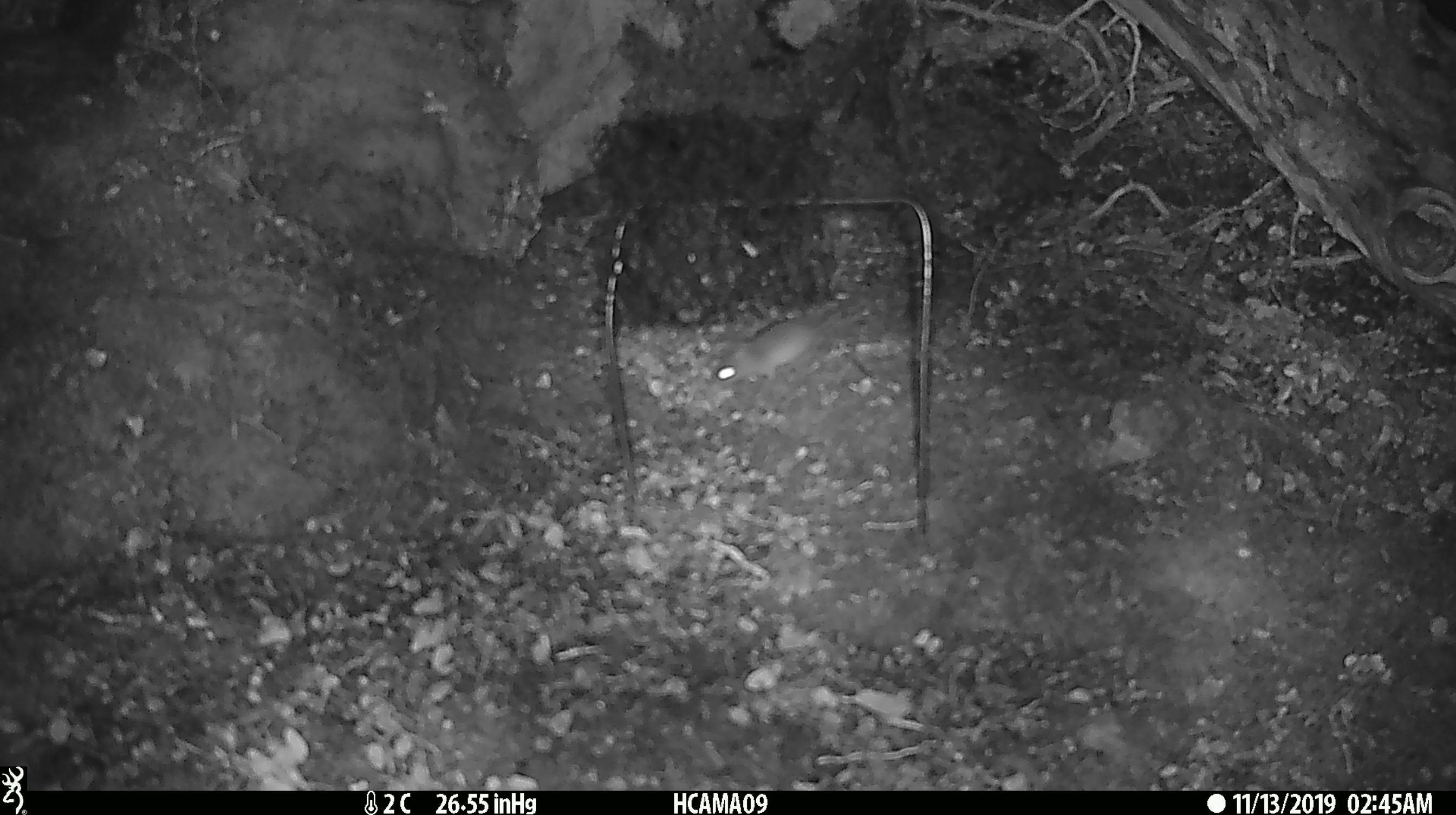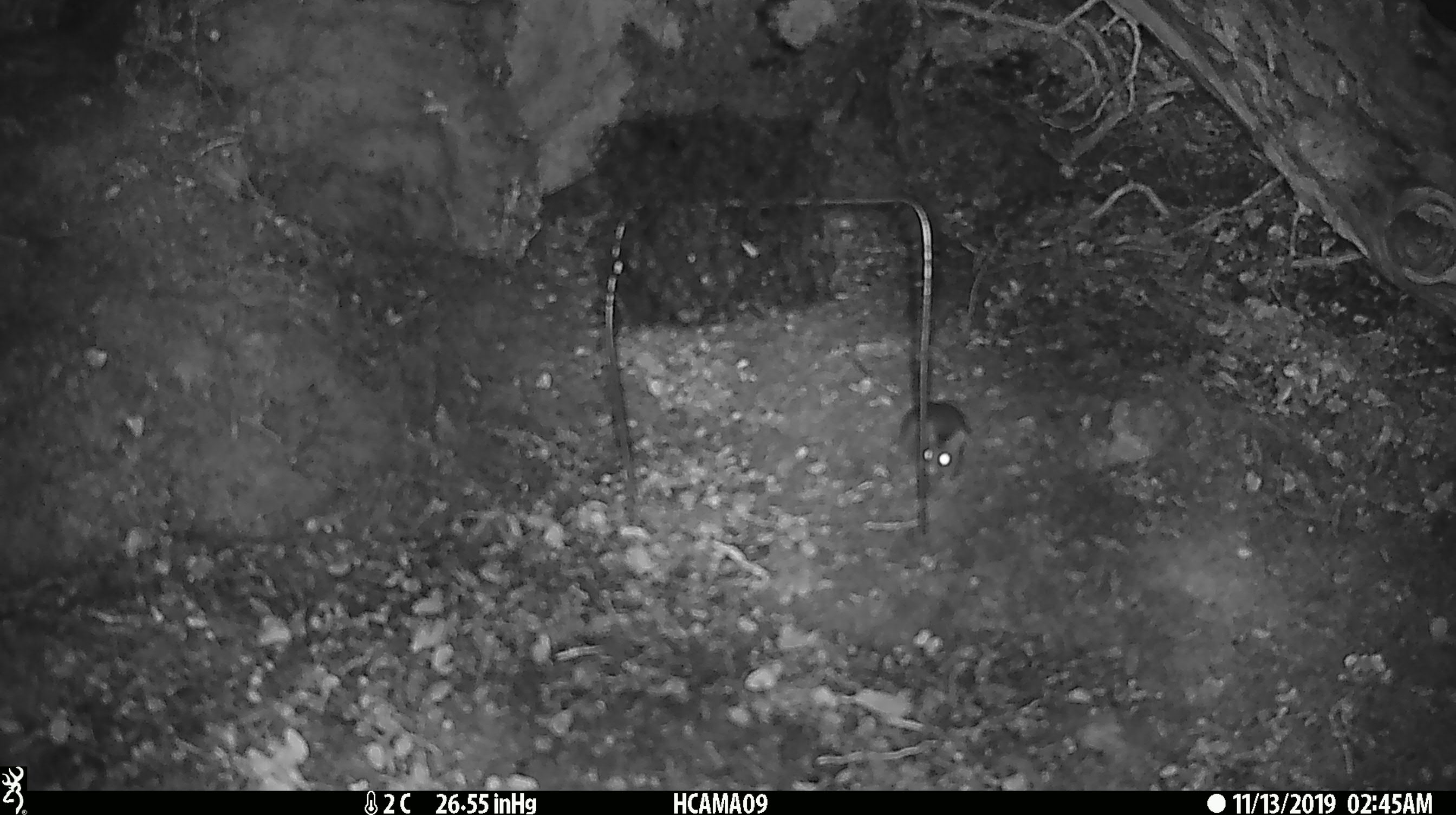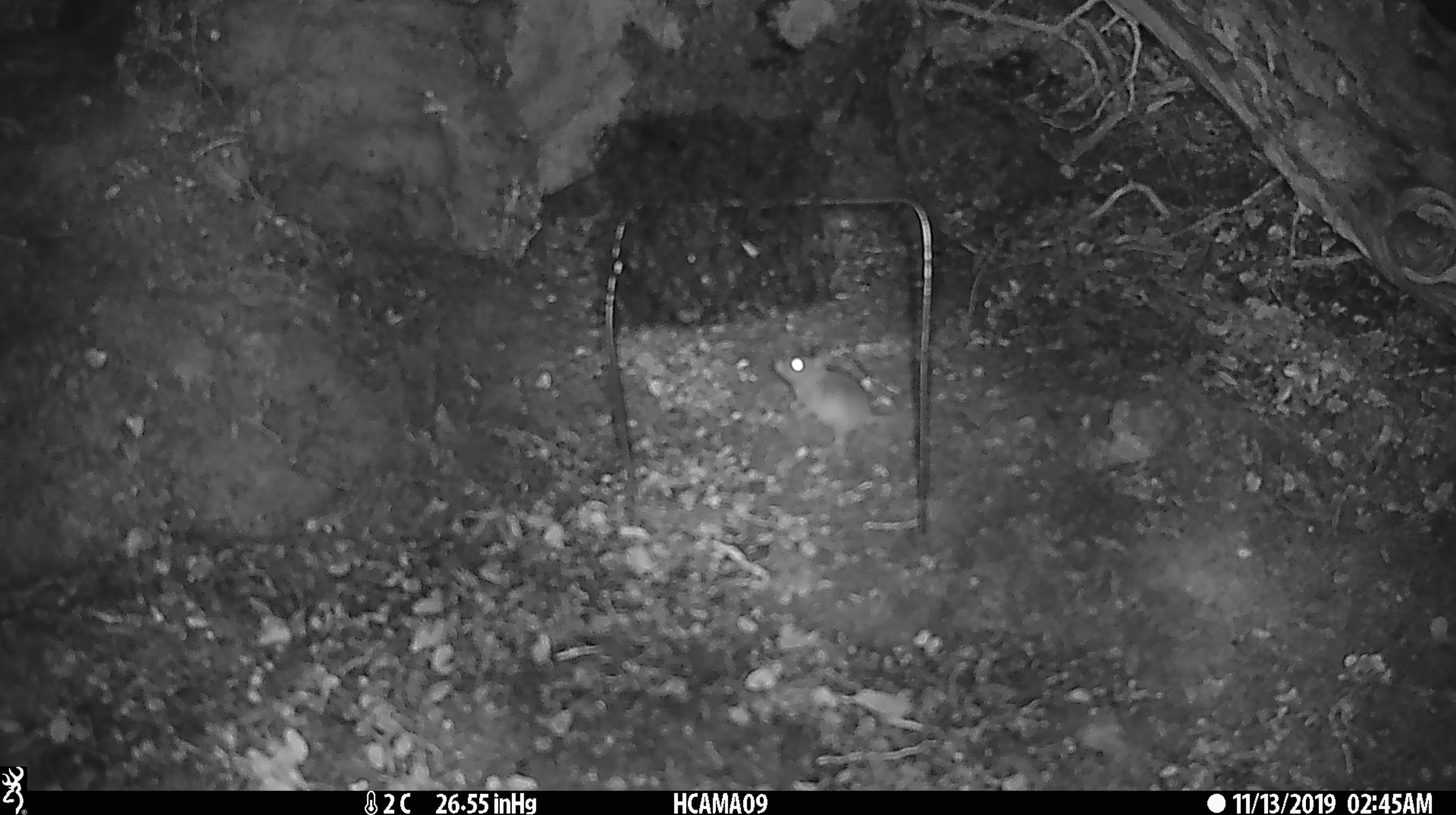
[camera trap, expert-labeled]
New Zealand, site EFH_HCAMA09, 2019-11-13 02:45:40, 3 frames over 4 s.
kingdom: Animalia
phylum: Chordata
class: Mammalia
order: Rodentia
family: Muridae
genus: Mus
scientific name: Mus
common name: mouse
Mouse (Mus).